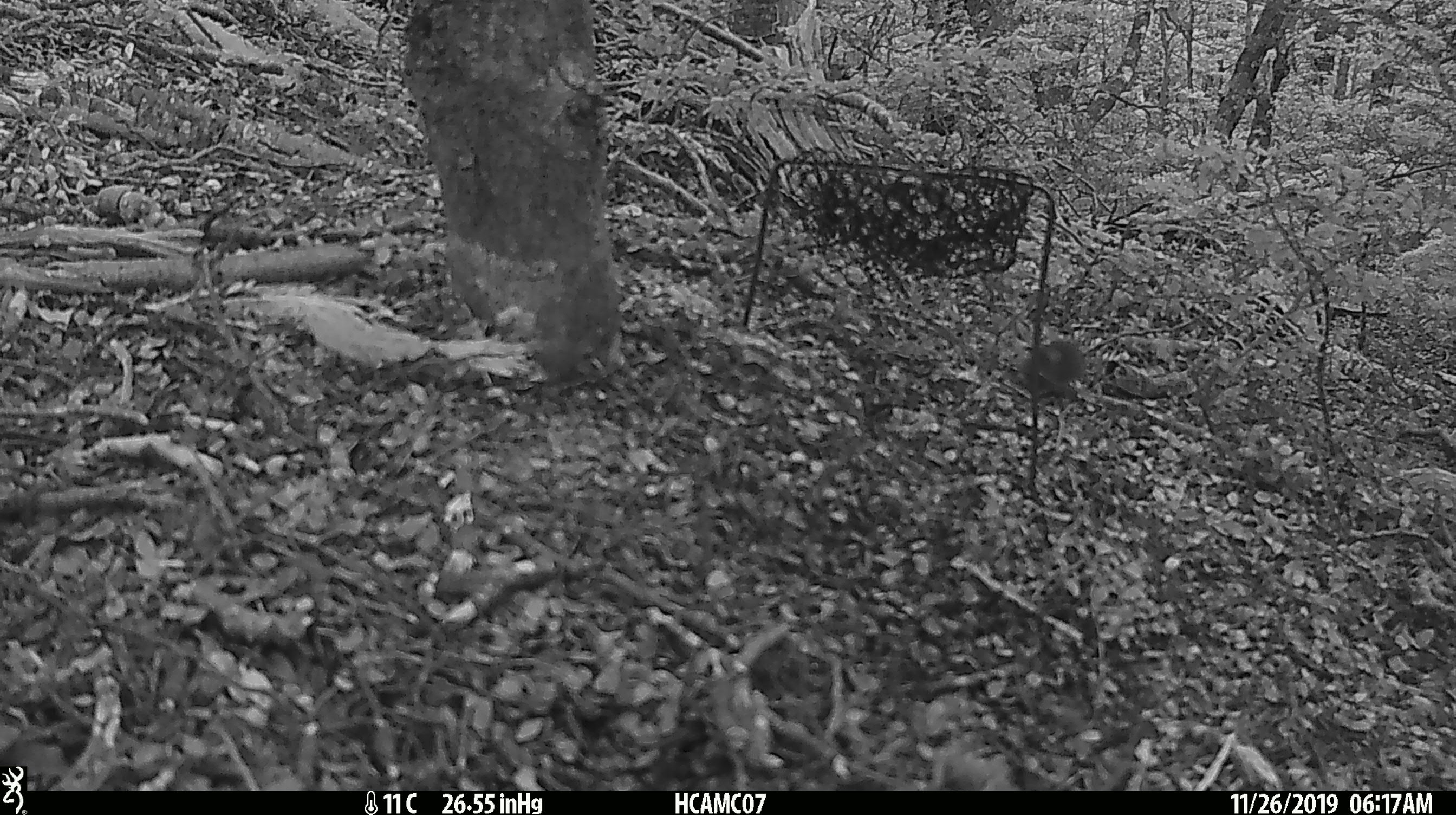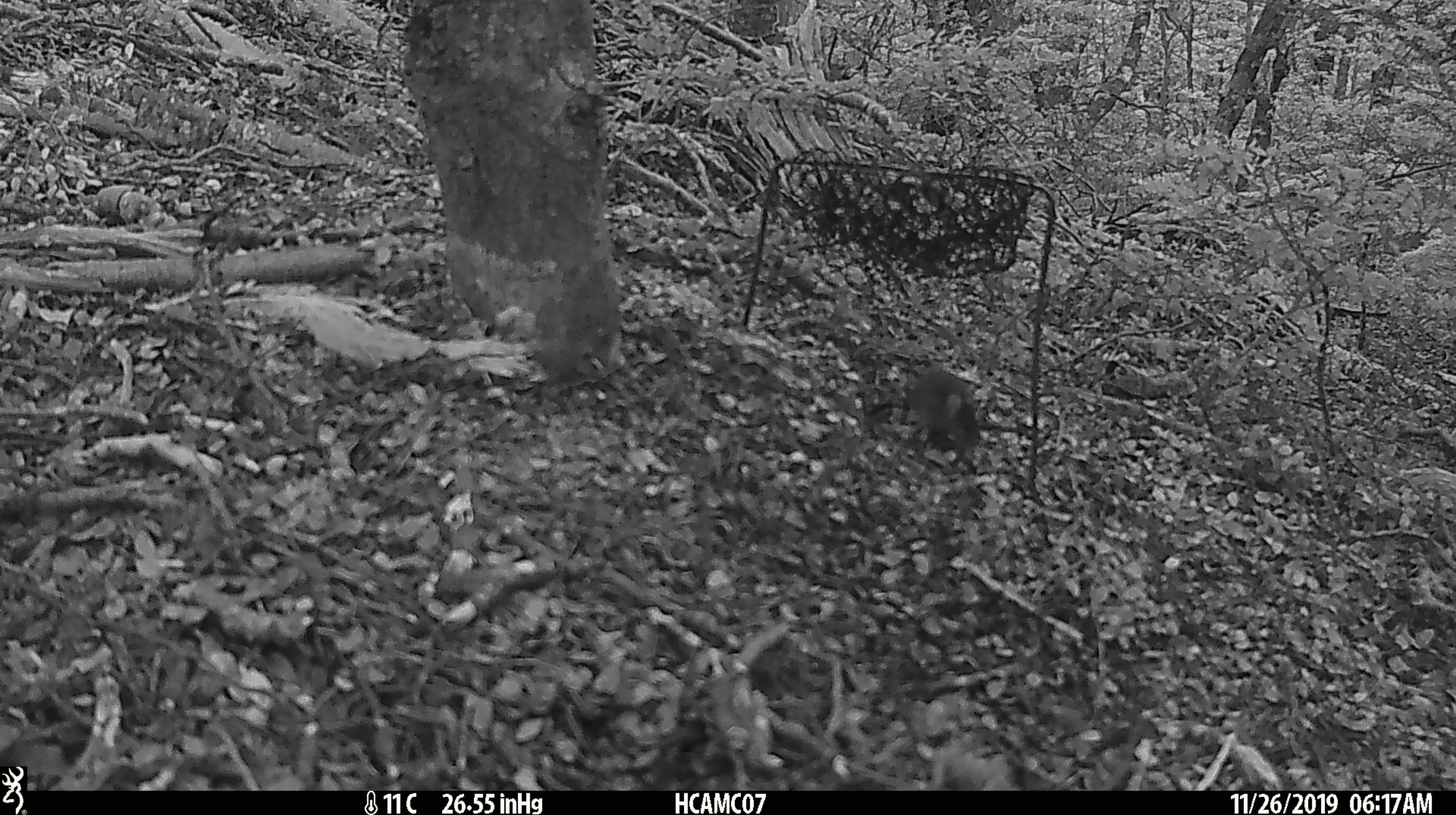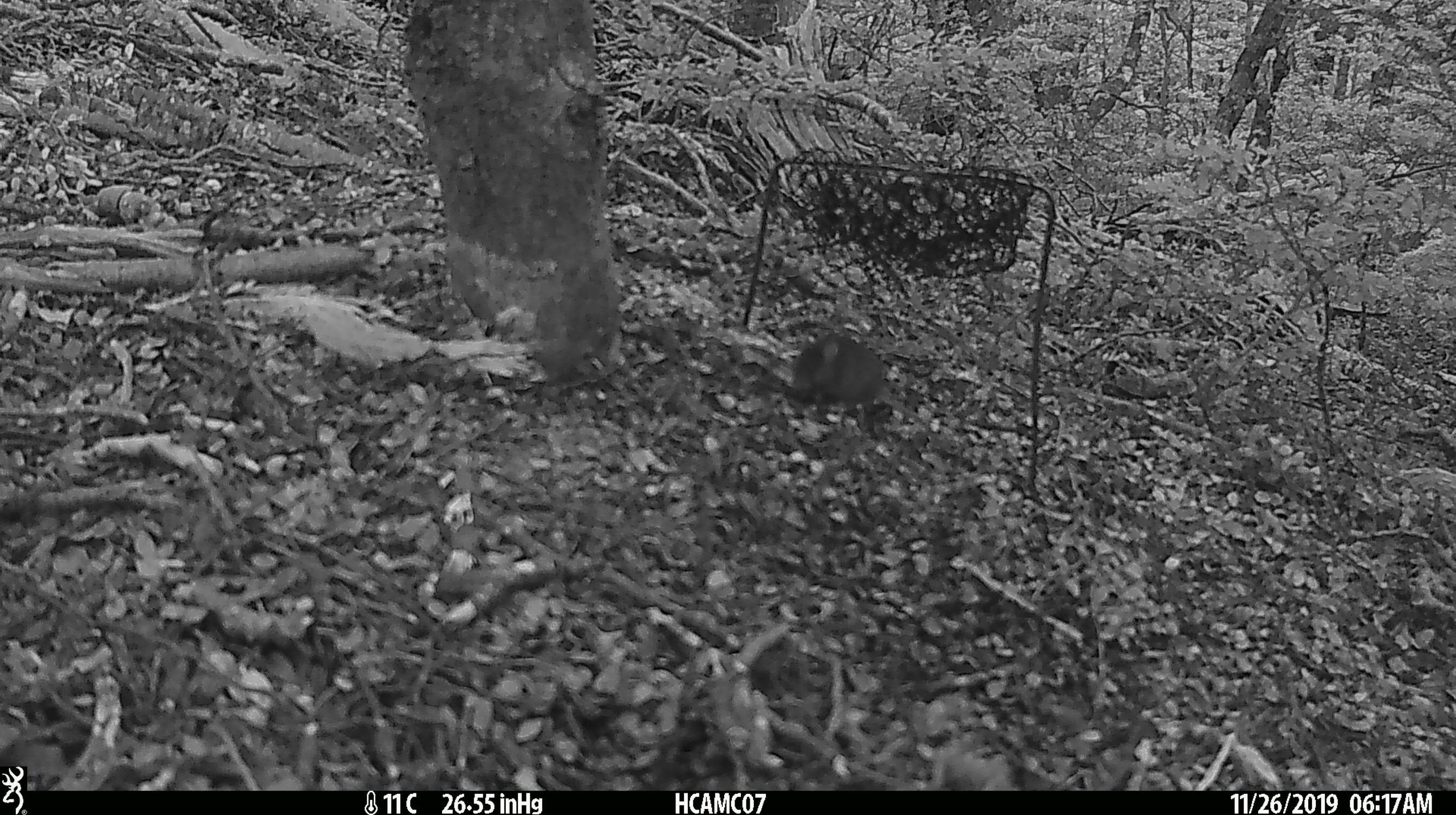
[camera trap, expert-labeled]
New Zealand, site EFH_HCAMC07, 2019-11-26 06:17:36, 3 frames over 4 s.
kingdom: Animalia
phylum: Chordata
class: Mammalia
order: Rodentia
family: Muridae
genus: Mus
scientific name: Mus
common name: mouse